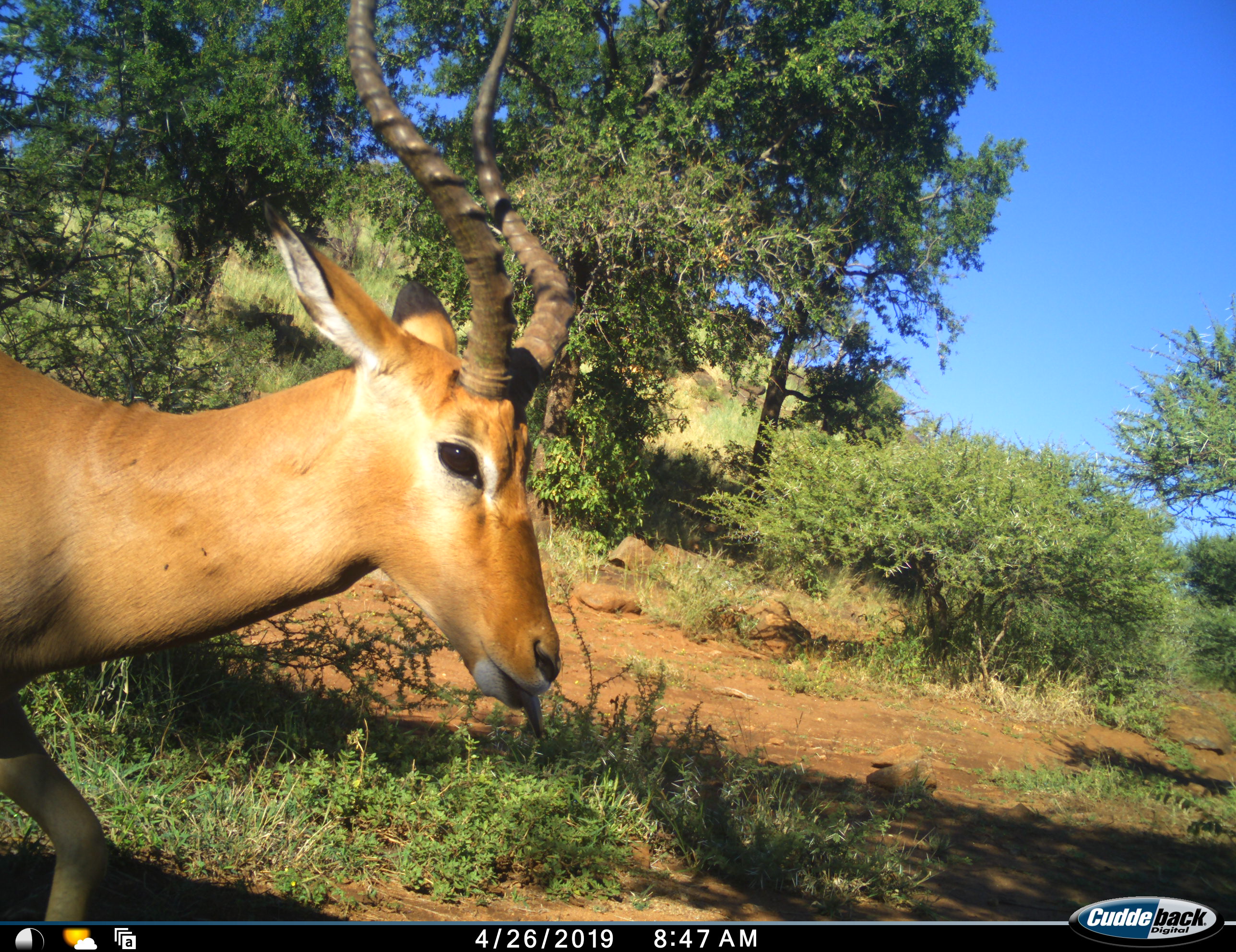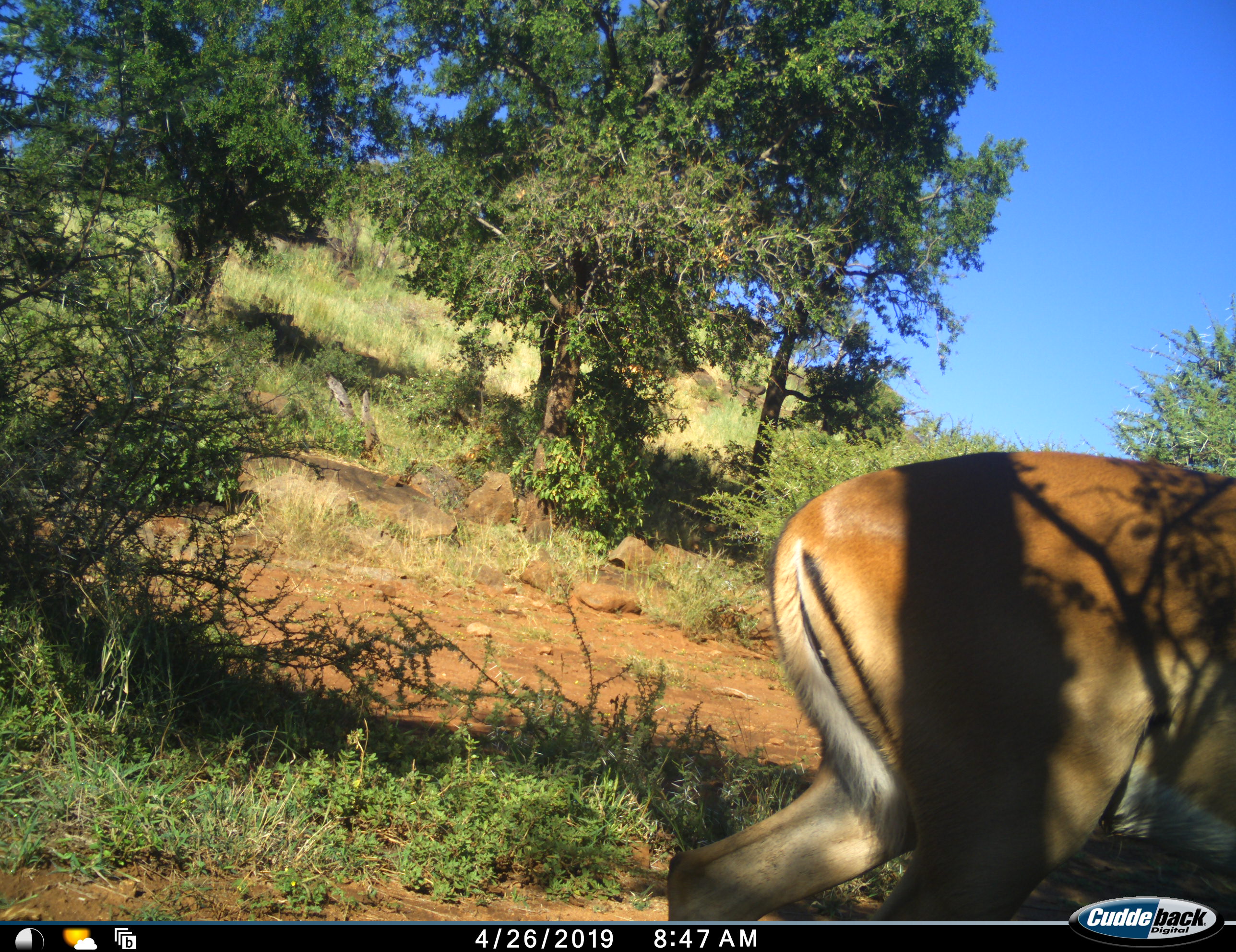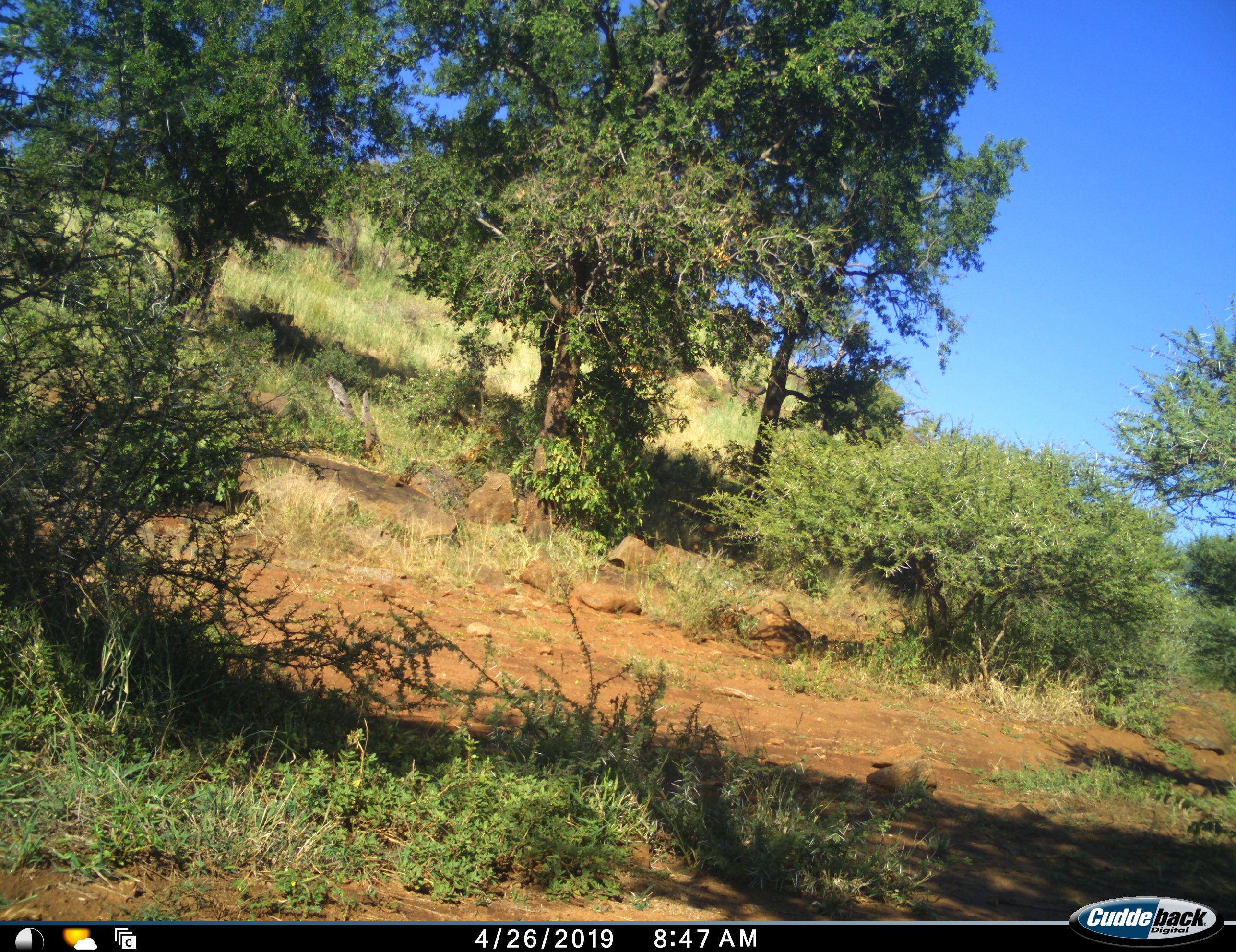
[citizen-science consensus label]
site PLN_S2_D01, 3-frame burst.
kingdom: Animalia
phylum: Chordata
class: Mammalia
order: Artiodactyla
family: Bovidae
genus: Aepyceros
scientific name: Aepyceros melampus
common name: impala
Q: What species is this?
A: Impala (Aepyceros melampus).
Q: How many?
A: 1.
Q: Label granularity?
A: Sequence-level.